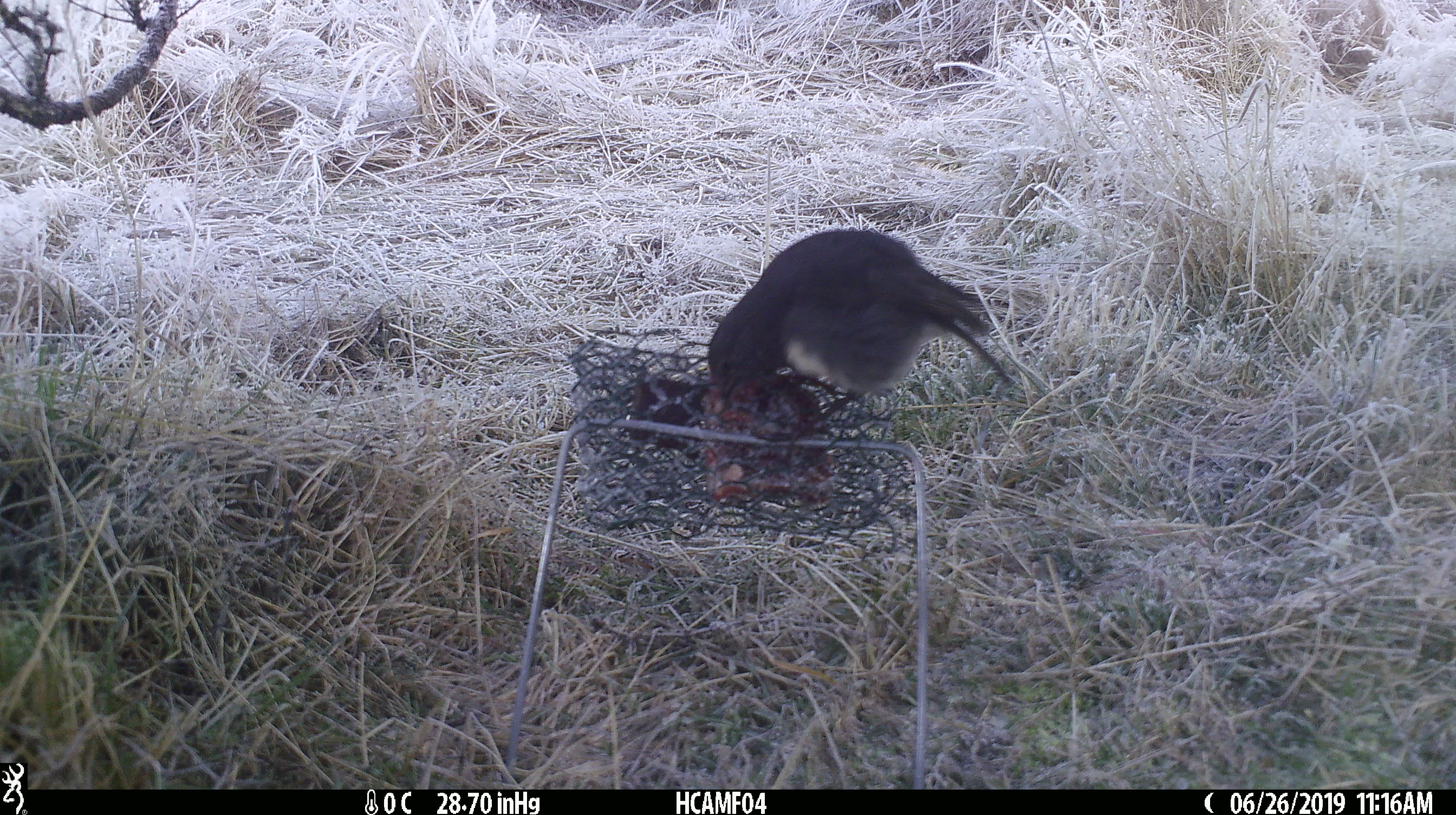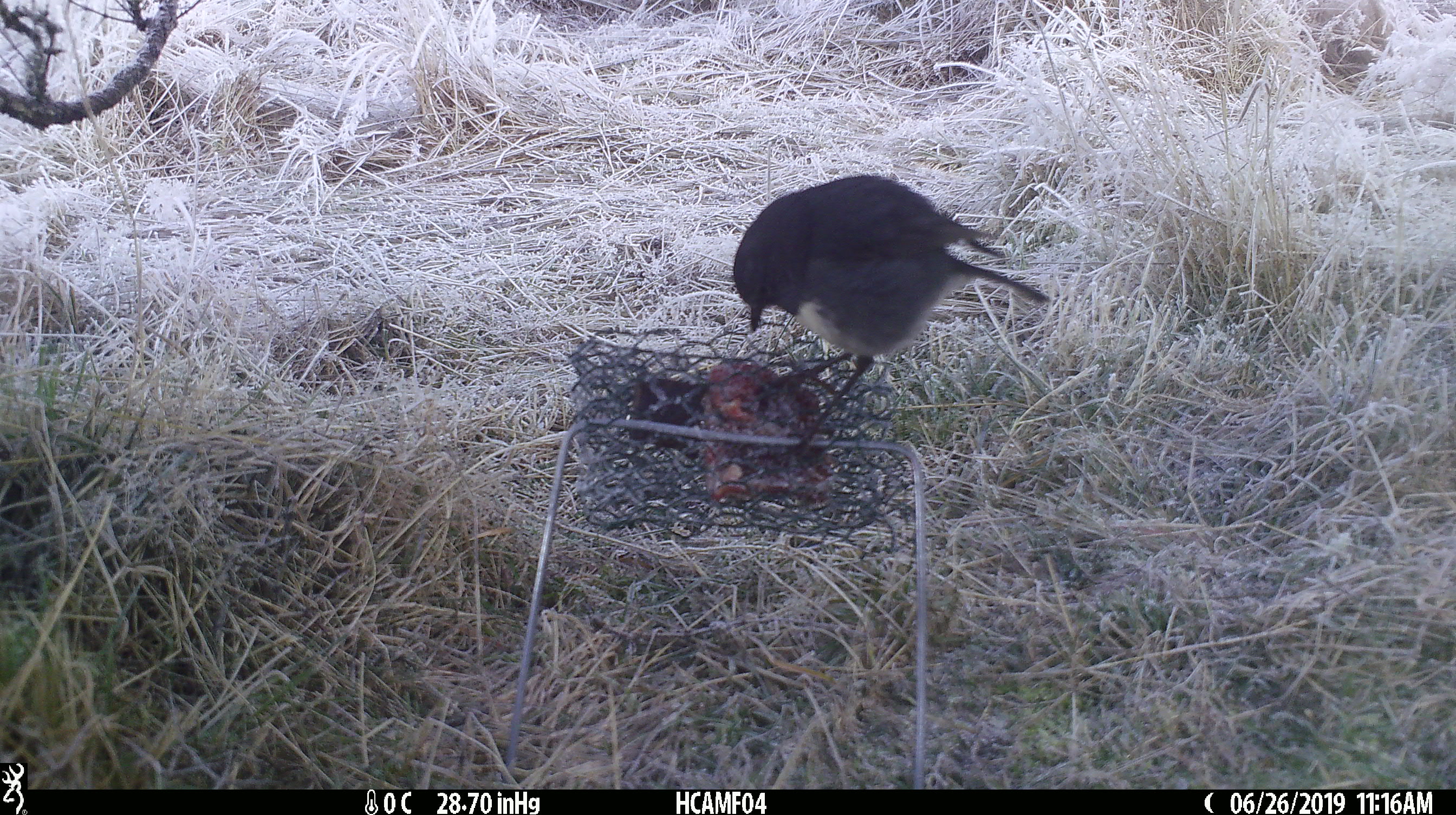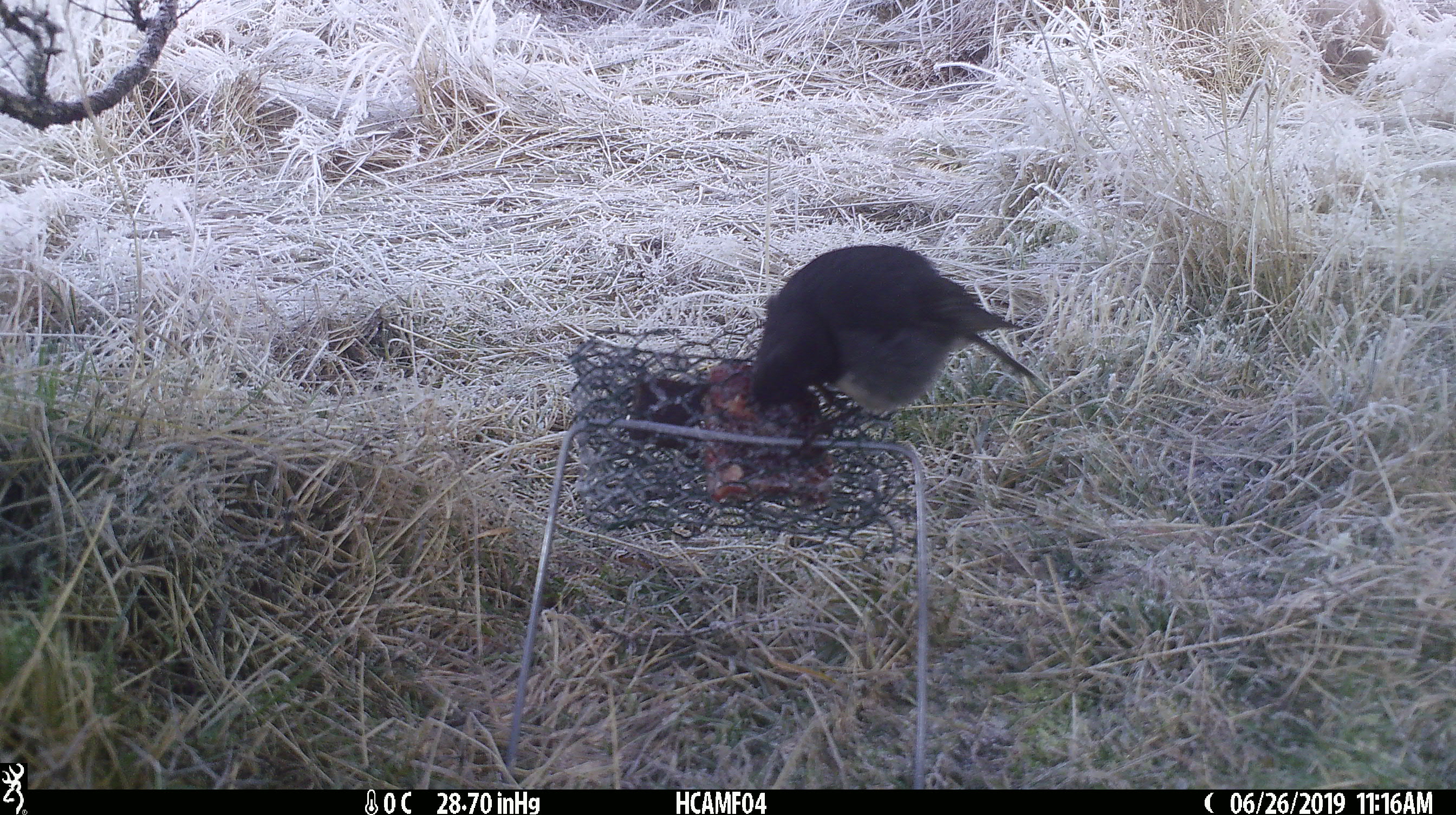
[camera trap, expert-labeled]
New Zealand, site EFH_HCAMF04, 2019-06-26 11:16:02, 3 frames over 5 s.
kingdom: Animalia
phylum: Chordata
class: Aves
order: Passeriformes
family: Petroicidae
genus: Petroica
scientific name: Petroica australis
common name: new zealand robin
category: robin